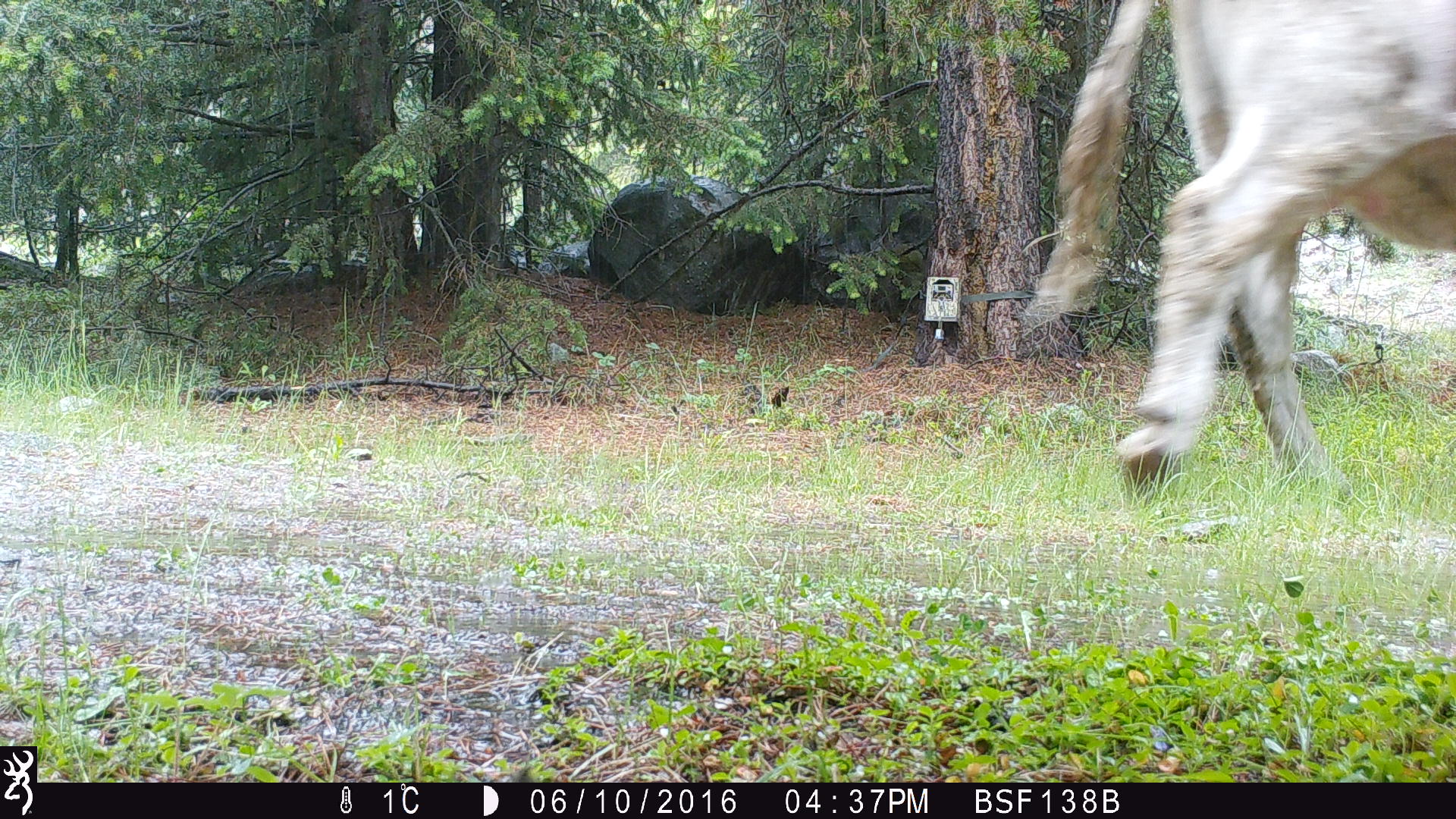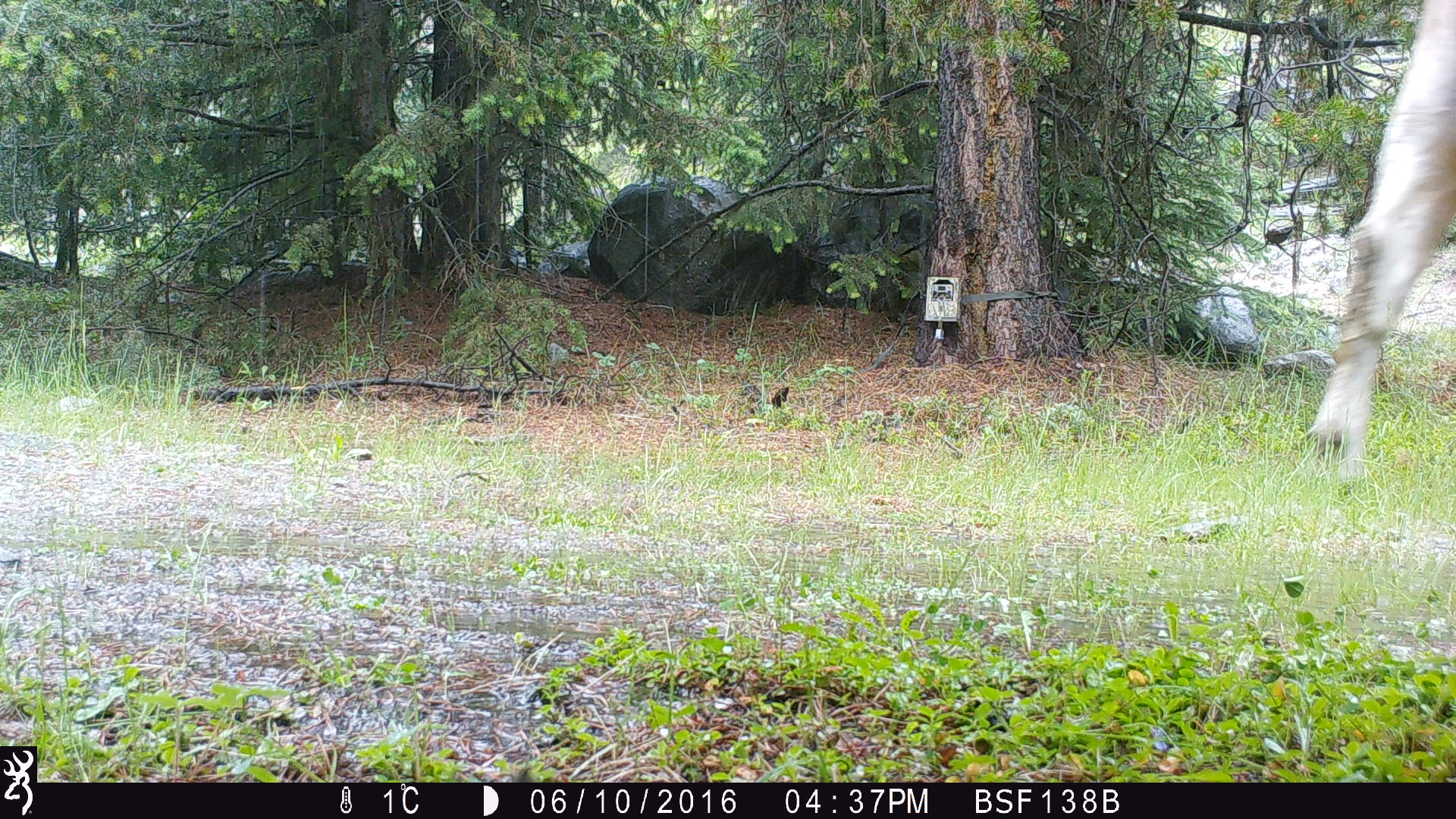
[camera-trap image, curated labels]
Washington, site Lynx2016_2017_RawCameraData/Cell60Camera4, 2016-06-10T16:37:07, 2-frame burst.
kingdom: Animalia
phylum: Chordata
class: Mammalia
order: Artiodactyla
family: Bovidae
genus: Bos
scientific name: Bos taurus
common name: domestic cattle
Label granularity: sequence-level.